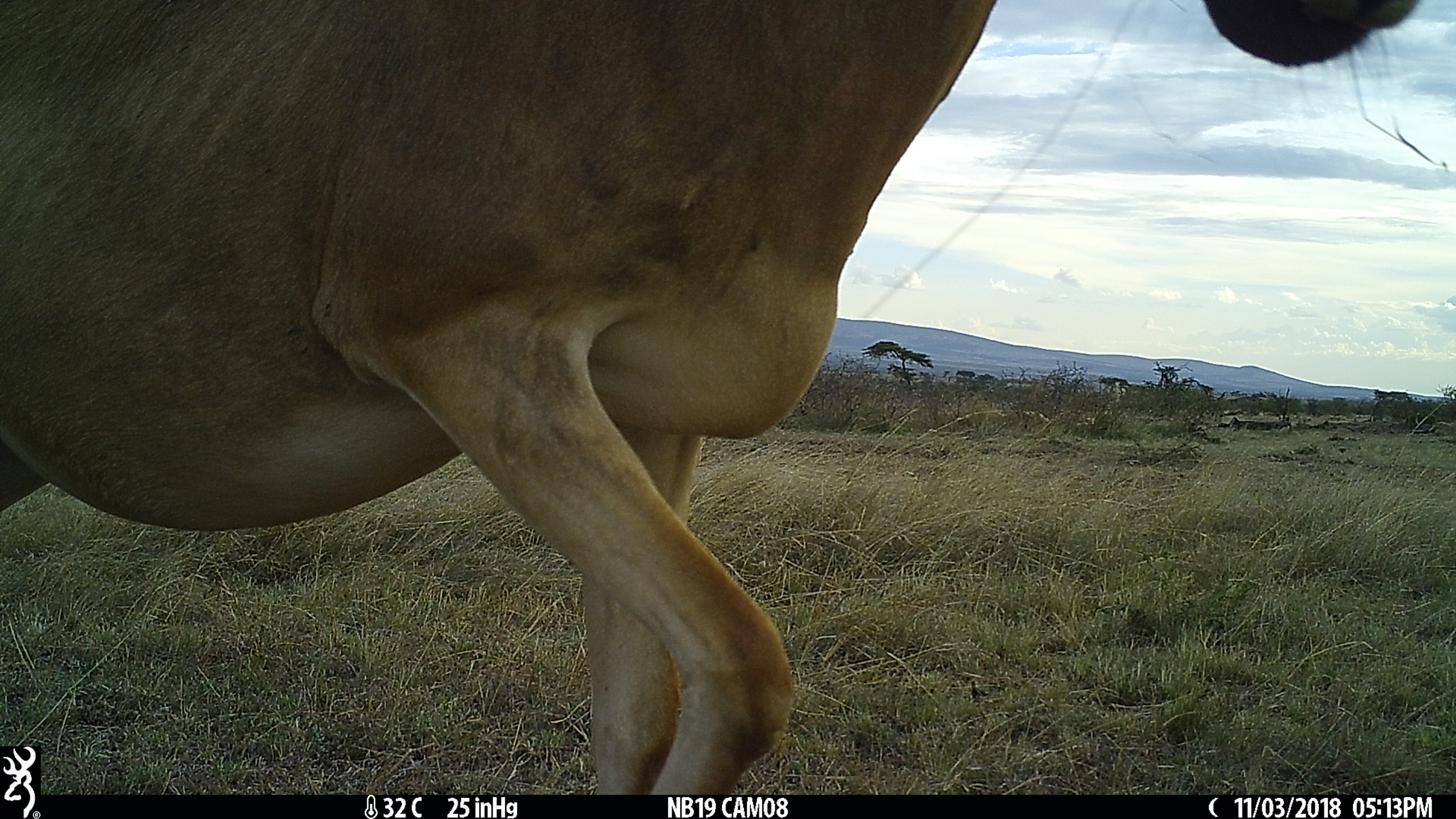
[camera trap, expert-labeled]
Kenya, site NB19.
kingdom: Animalia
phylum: Chordata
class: Mammalia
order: Artiodactyla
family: Bovidae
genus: Alcelaphus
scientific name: Alcelaphus buselaphus cokii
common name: coke's hartebeest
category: hartebeest cokes